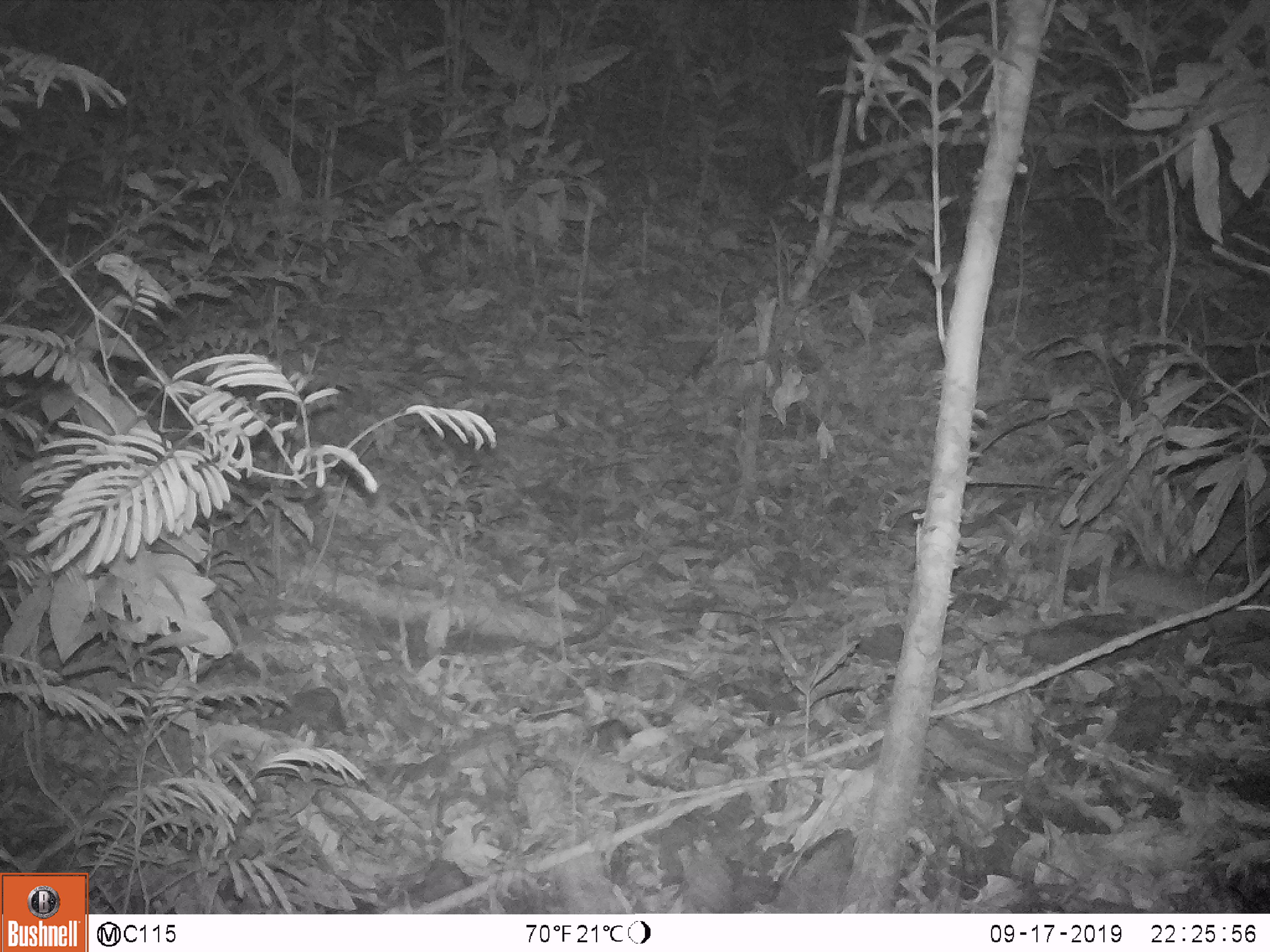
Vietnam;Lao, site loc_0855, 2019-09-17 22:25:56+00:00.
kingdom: Animalia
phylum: Chordata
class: Mammalia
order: Rodentia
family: Muridae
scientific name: Muridae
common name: old-world mice and rats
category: unidentified murid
Unidentified murid (old-world mice and rats) (Muridae). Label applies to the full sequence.